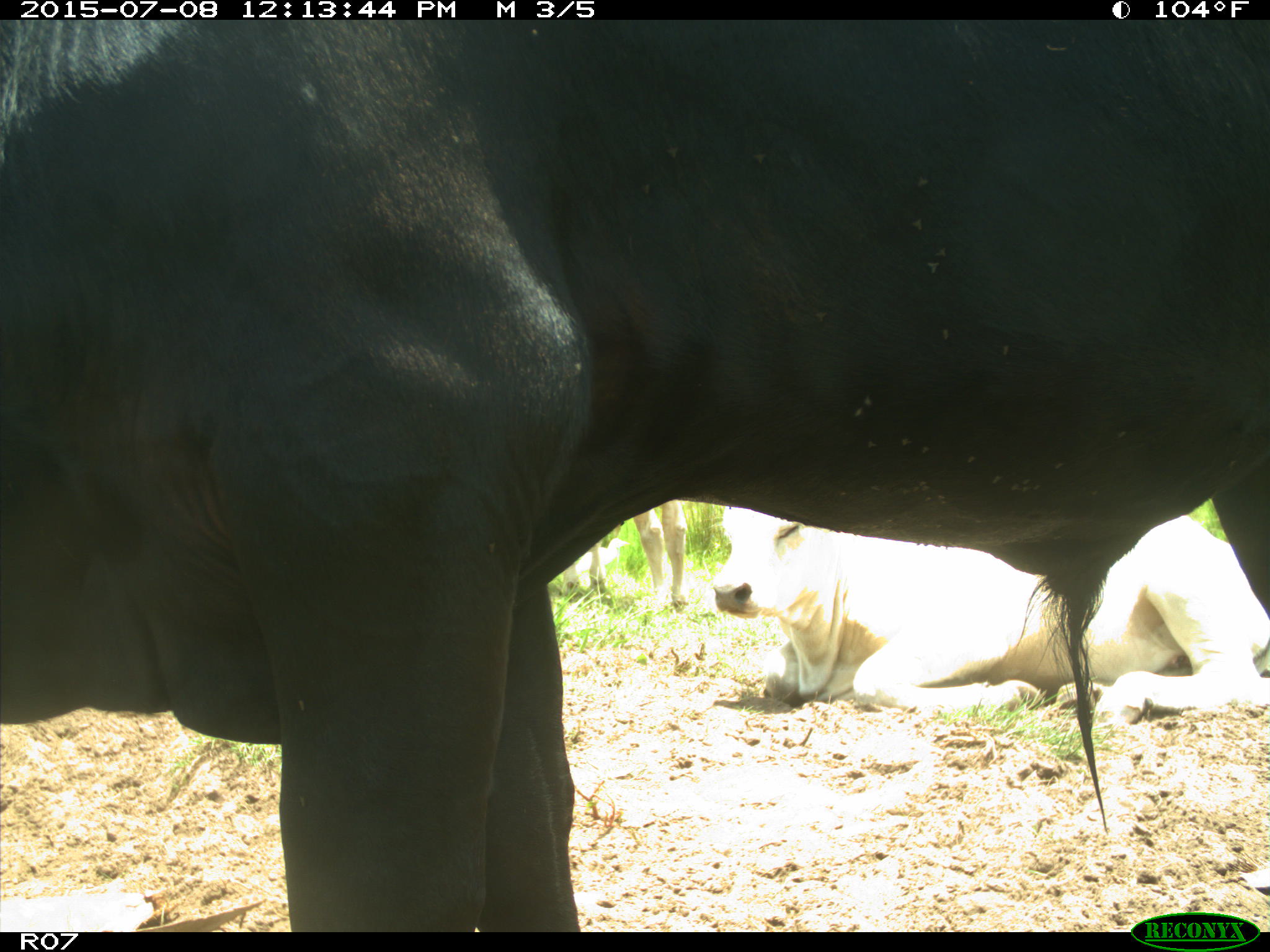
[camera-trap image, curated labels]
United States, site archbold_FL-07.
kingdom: Animalia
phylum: Chordata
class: Mammalia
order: Artiodactyla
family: Bovidae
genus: Bos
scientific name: Bos taurus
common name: domestic cow